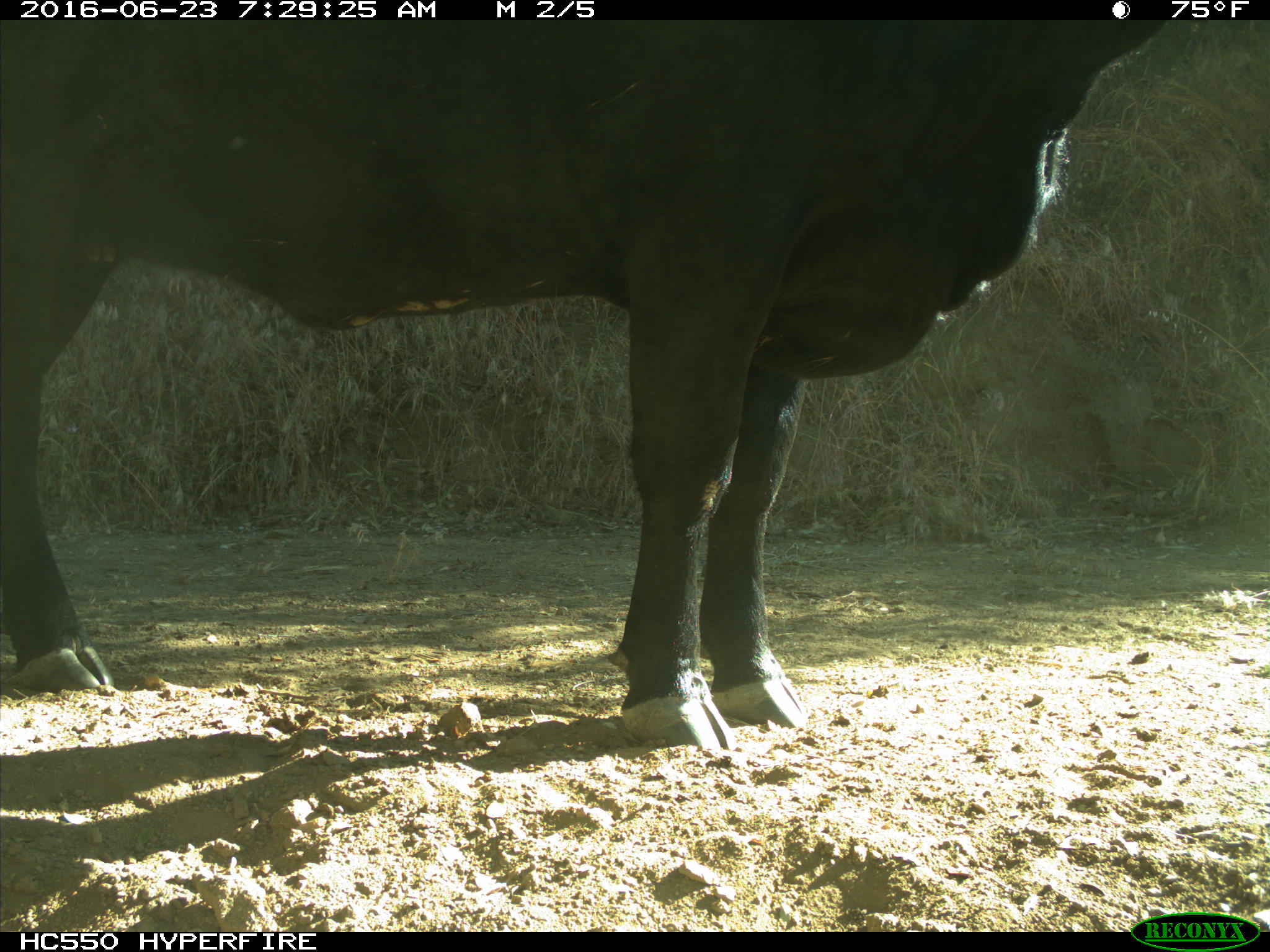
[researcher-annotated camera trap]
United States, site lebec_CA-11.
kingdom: Animalia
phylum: Chordata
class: Mammalia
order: Artiodactyla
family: Bovidae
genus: Bos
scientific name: Bos taurus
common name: domestic cow